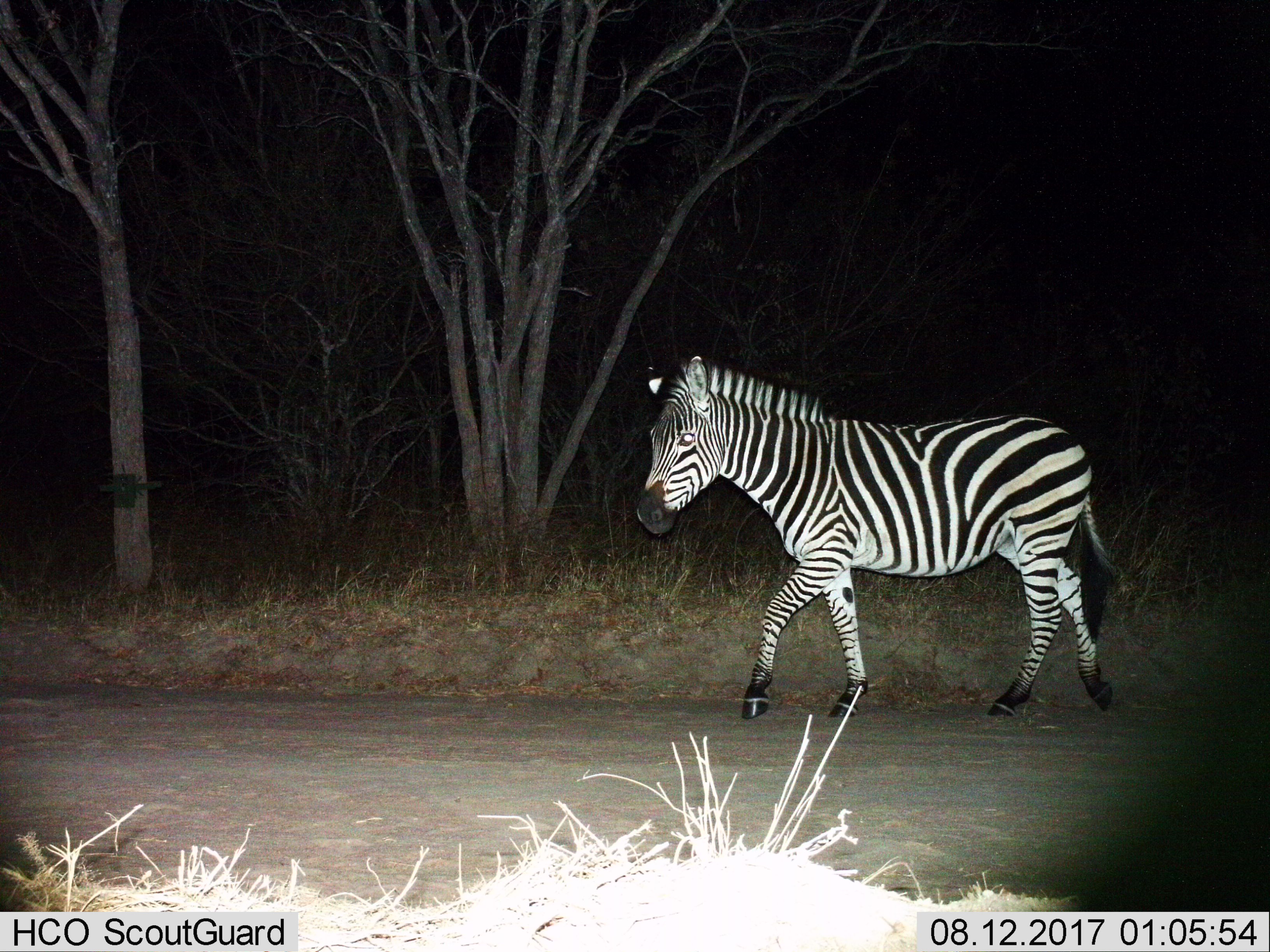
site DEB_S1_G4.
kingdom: Animalia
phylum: Chordata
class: Mammalia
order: Perissodactyla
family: Equidae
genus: Equus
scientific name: Equus quagga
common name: plains zebra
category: zebraplains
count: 1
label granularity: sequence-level